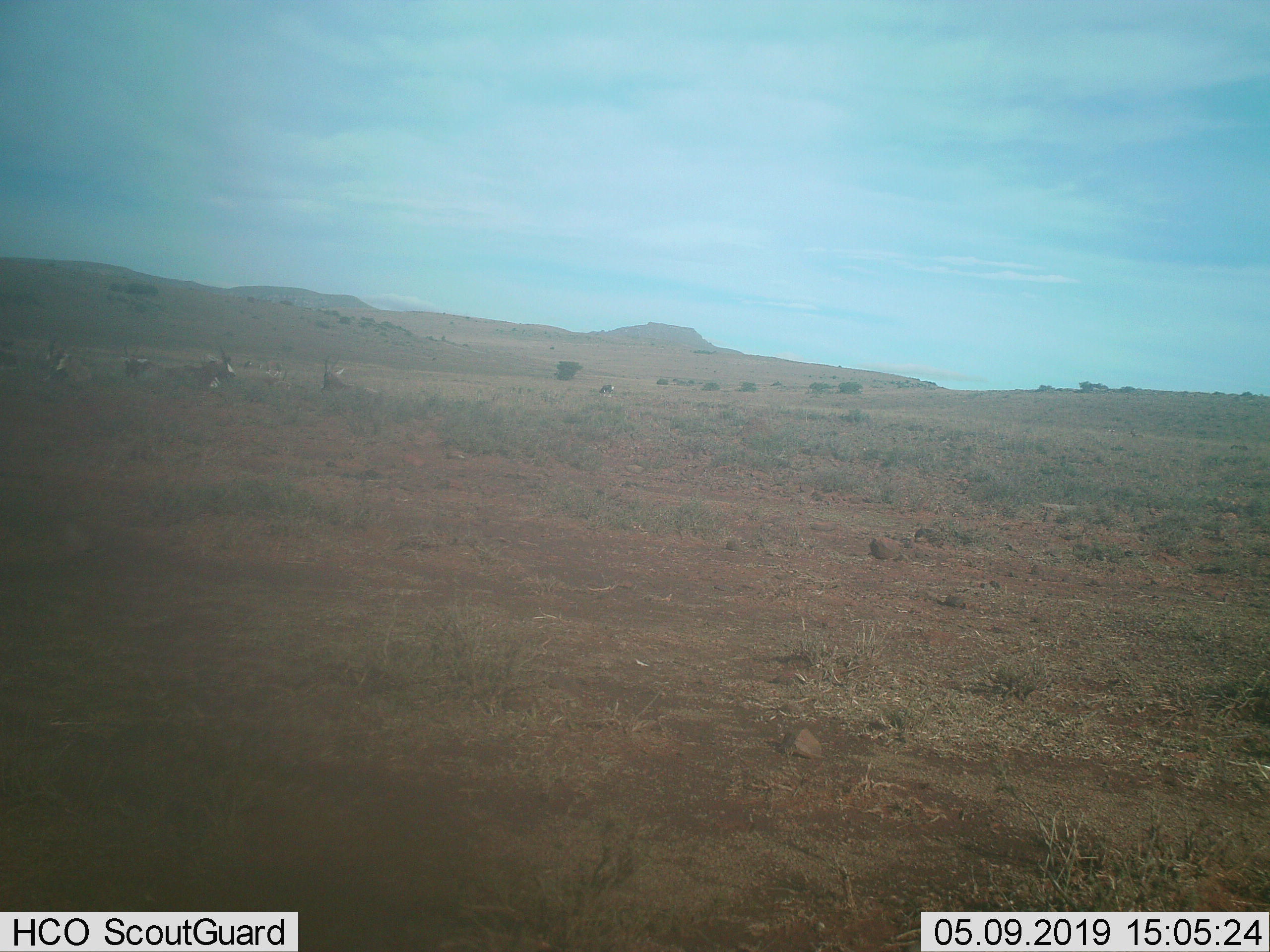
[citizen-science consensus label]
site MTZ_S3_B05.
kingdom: Animalia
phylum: Chordata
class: Mammalia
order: Artiodactyla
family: Bovidae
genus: Damaliscus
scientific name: Damaliscus pygargus phillipsi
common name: blesbok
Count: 5.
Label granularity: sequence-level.